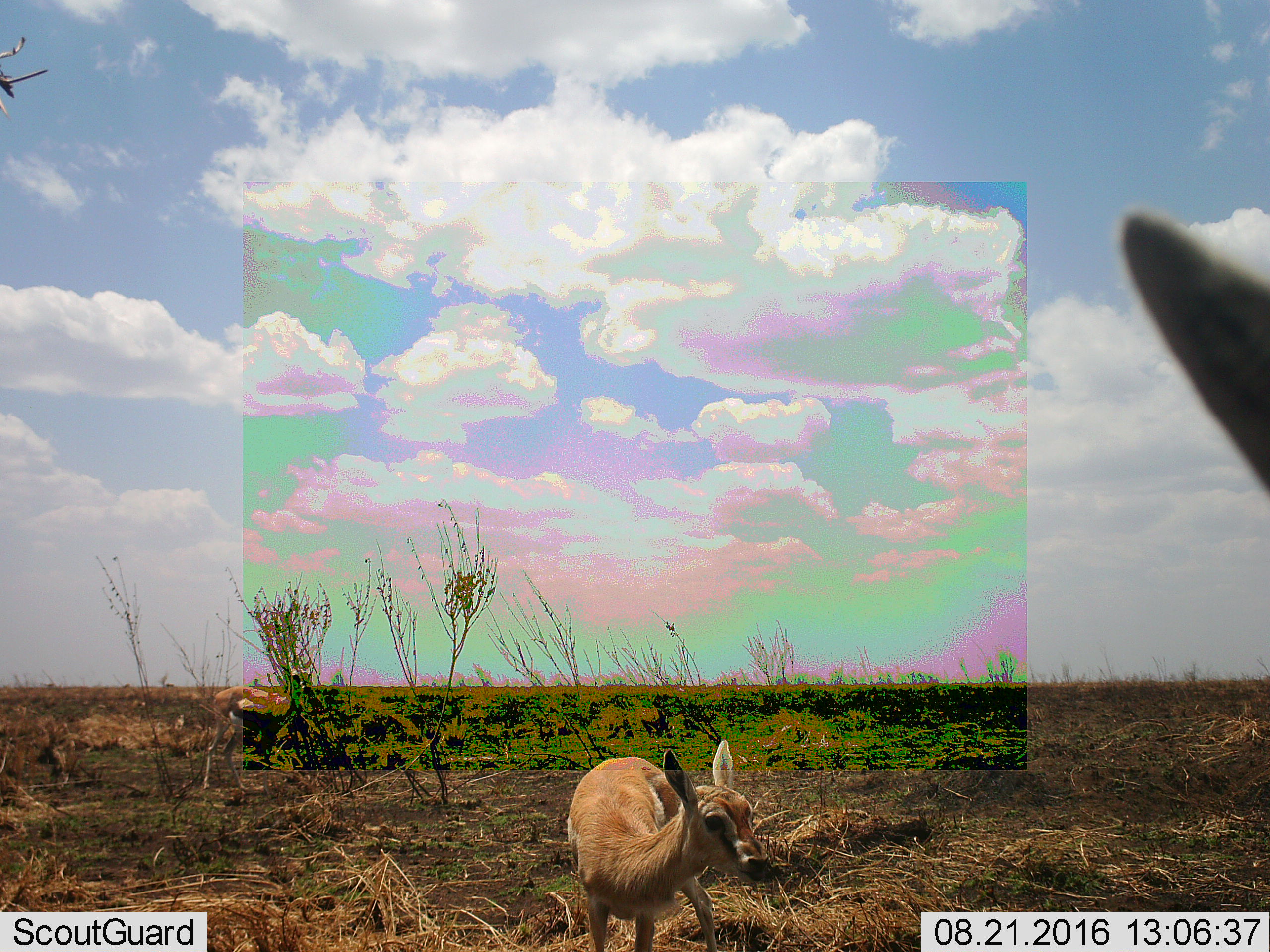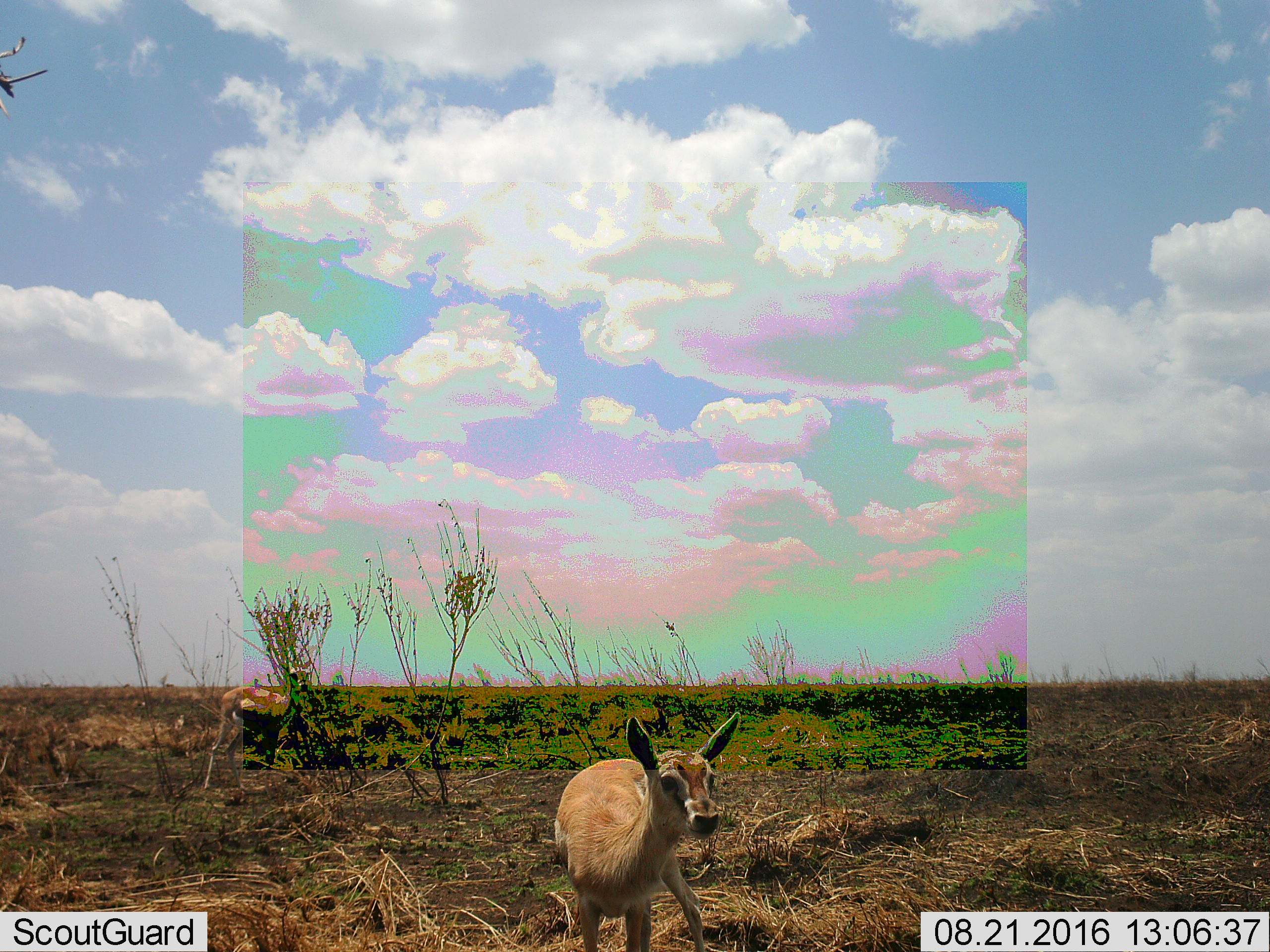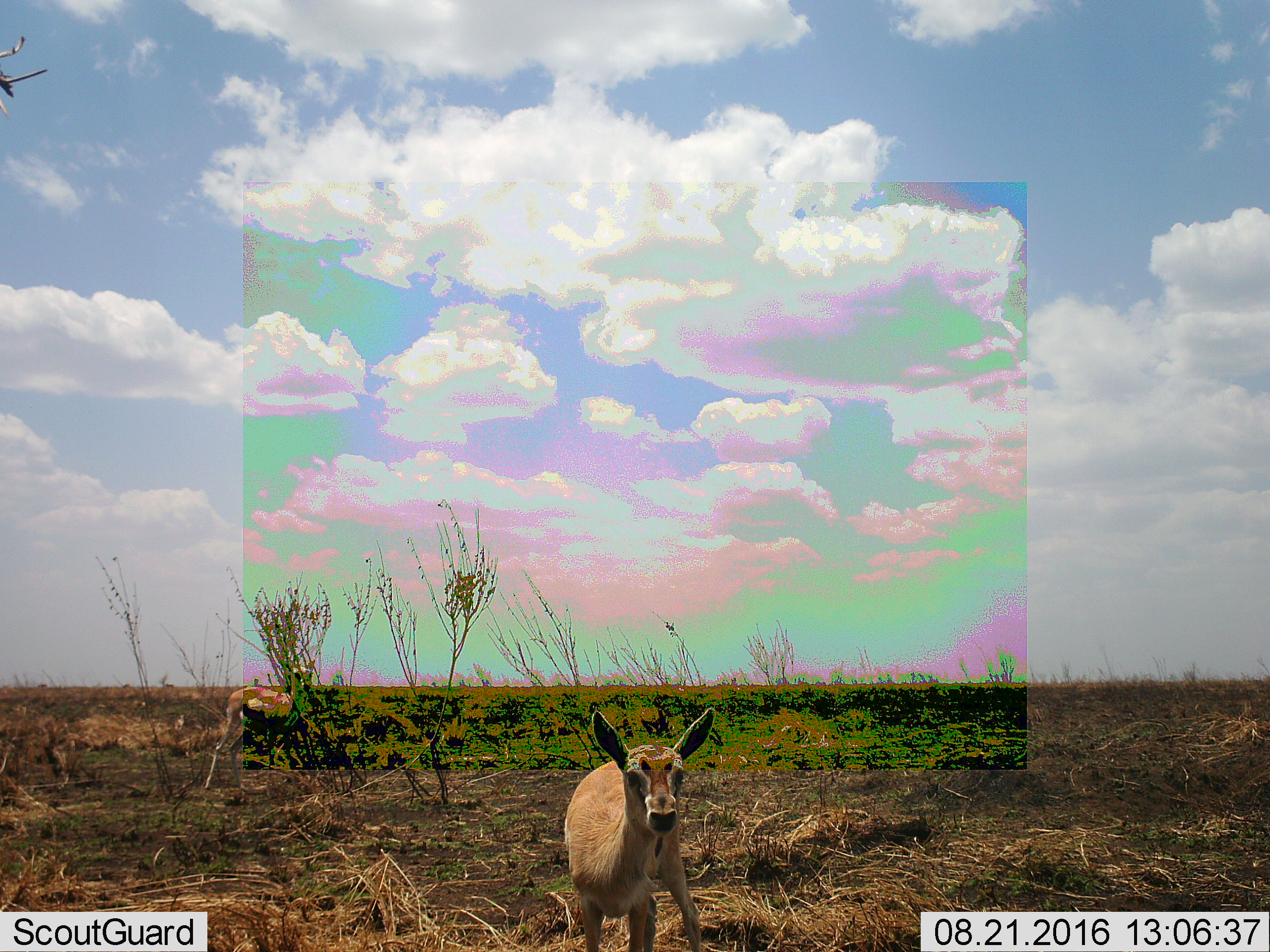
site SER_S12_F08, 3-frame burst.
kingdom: Animalia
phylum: Chordata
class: Mammalia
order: Artiodactyla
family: Bovidae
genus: Eudorcas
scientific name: Eudorcas thomsonii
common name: thomson's gazelle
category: gazellethomsons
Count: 3.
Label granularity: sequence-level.